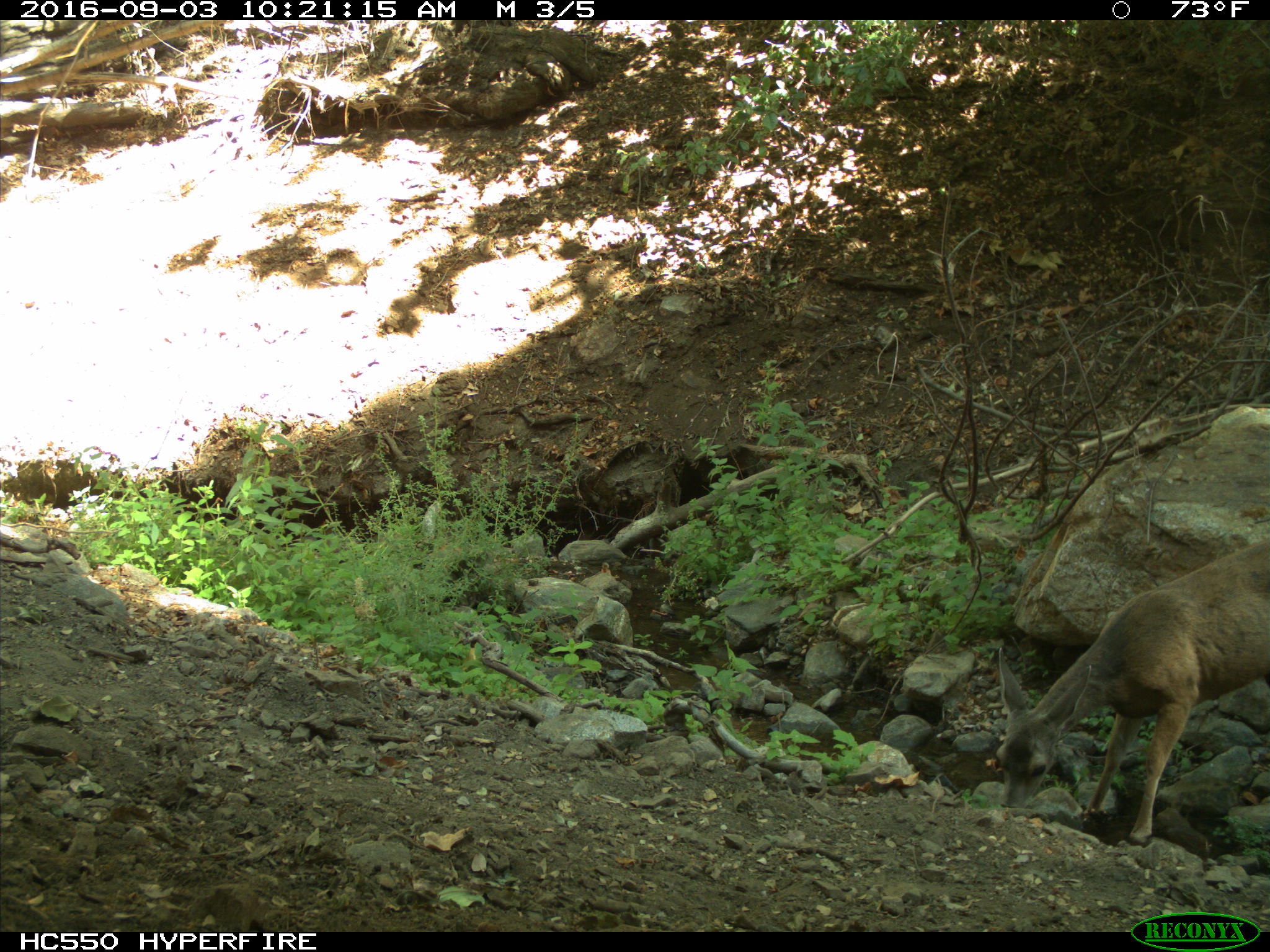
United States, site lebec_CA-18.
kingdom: Animalia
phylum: Chordata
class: Mammalia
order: Artiodactyla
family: Cervidae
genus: Odocoileus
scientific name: Odocoileus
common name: deer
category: unidentified deer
Unidentified deer (deer) (Odocoileus).